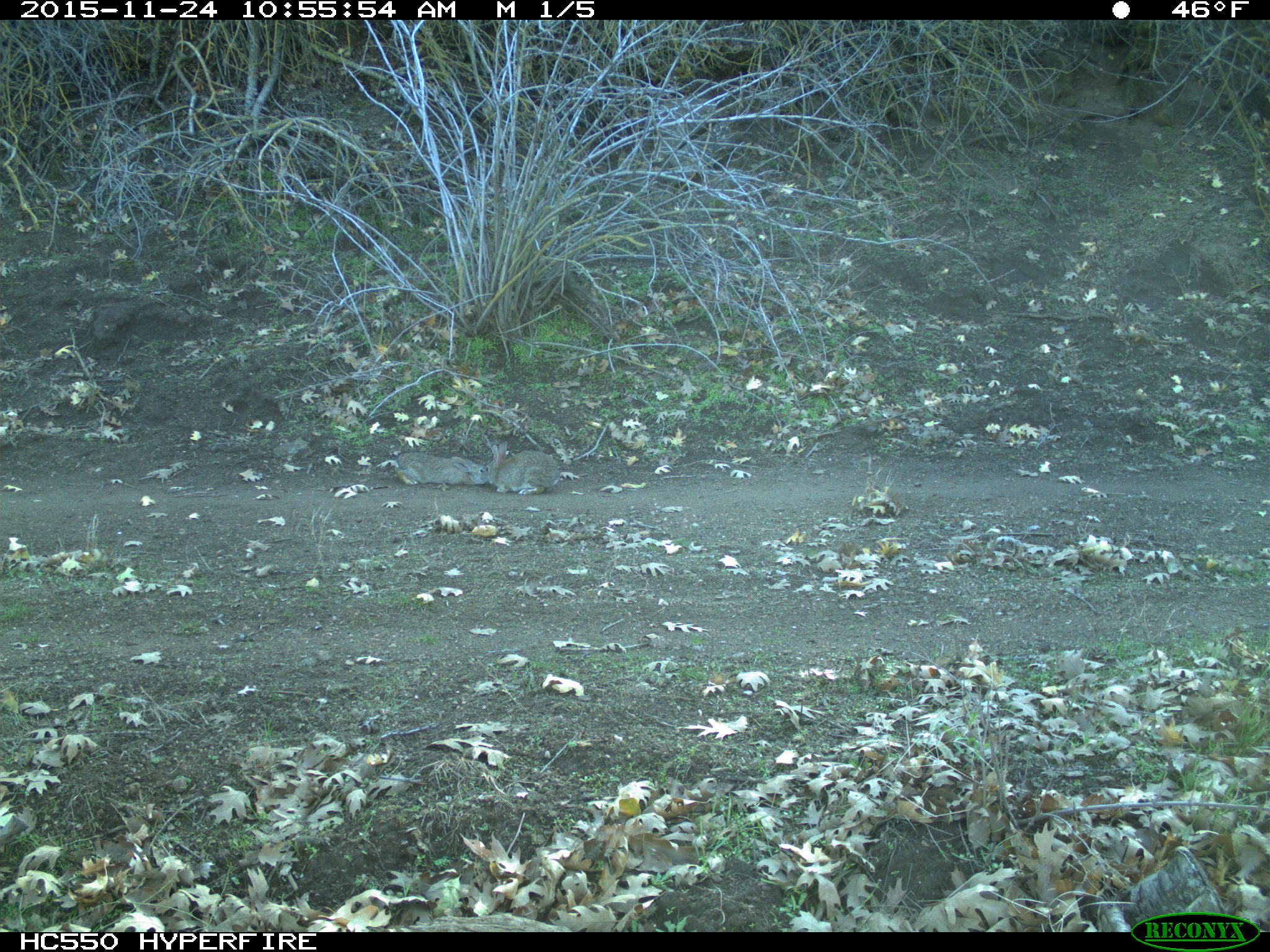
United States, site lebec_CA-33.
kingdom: Animalia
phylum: Chordata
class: Mammalia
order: Lagomorpha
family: Leporidae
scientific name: Leporidae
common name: rabbits and hares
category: unidentified rabbit